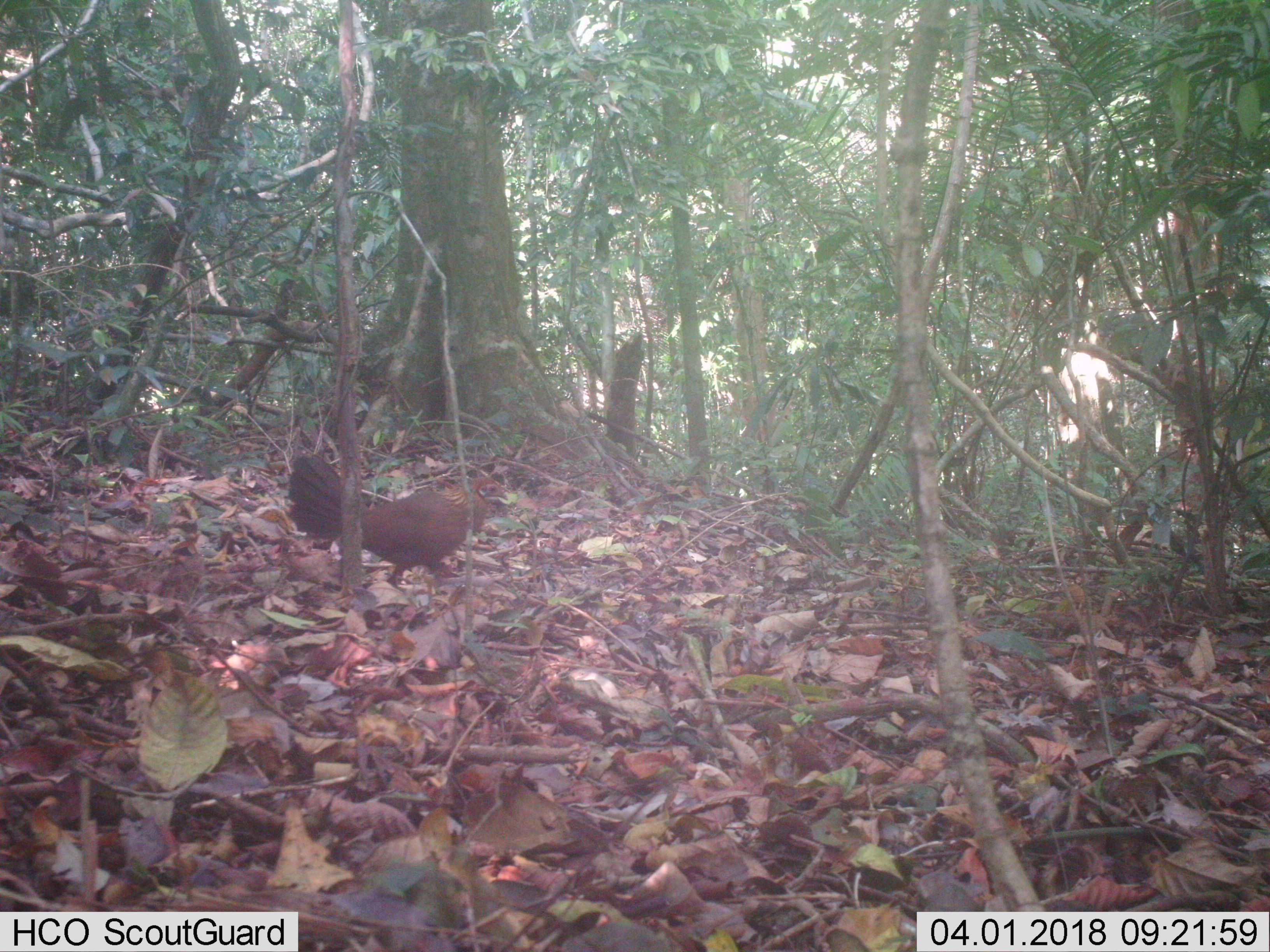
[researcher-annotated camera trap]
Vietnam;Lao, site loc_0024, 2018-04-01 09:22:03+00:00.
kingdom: Animalia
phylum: Chordata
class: Aves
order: Galliformes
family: Phasianidae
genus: Gallus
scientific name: Gallus gallus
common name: red junglefowl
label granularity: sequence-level